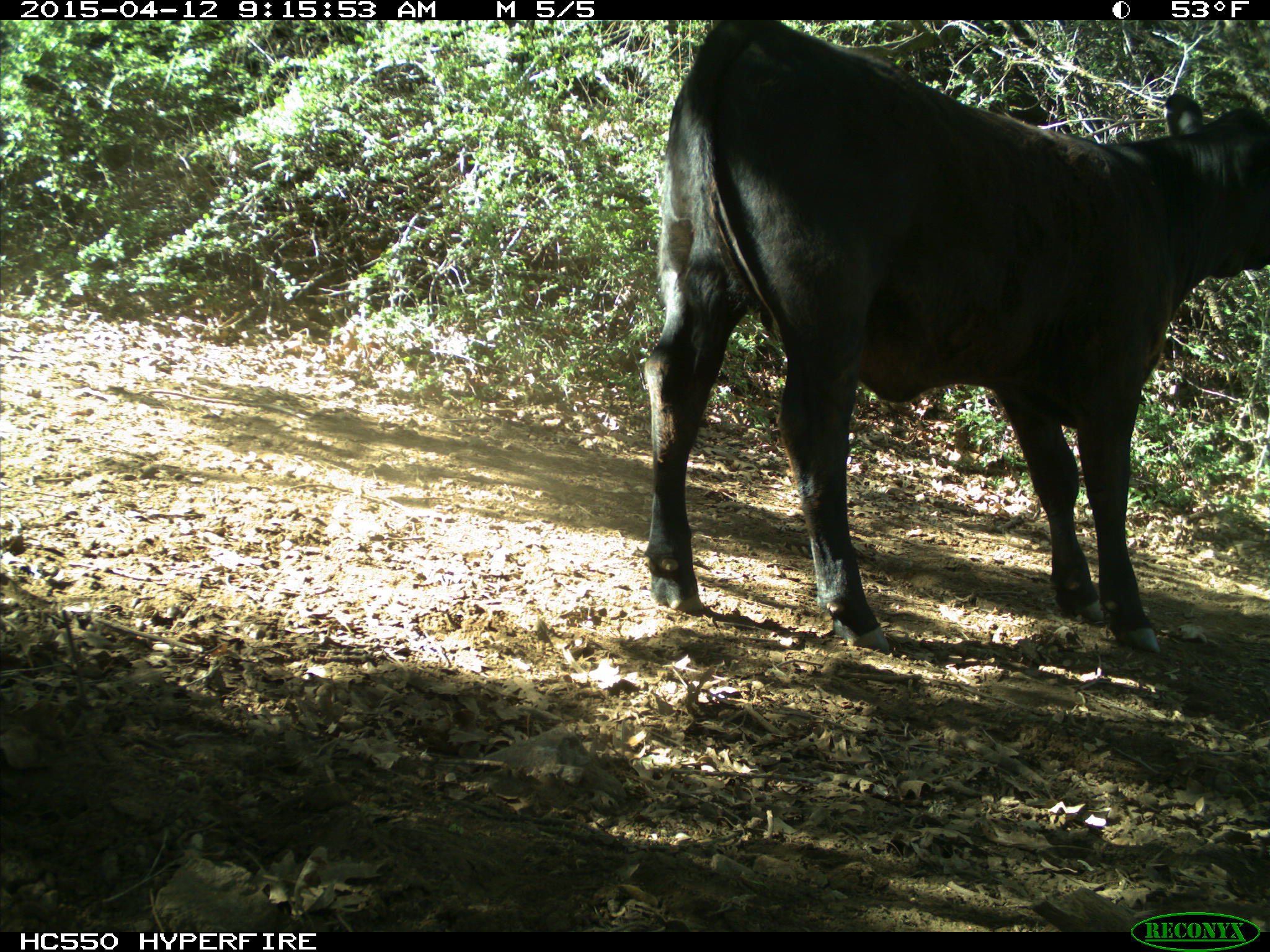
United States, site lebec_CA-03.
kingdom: Animalia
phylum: Chordata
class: Mammalia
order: Artiodactyla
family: Bovidae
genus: Bos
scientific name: Bos taurus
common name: domestic cow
Bos taurus (domestic cow).